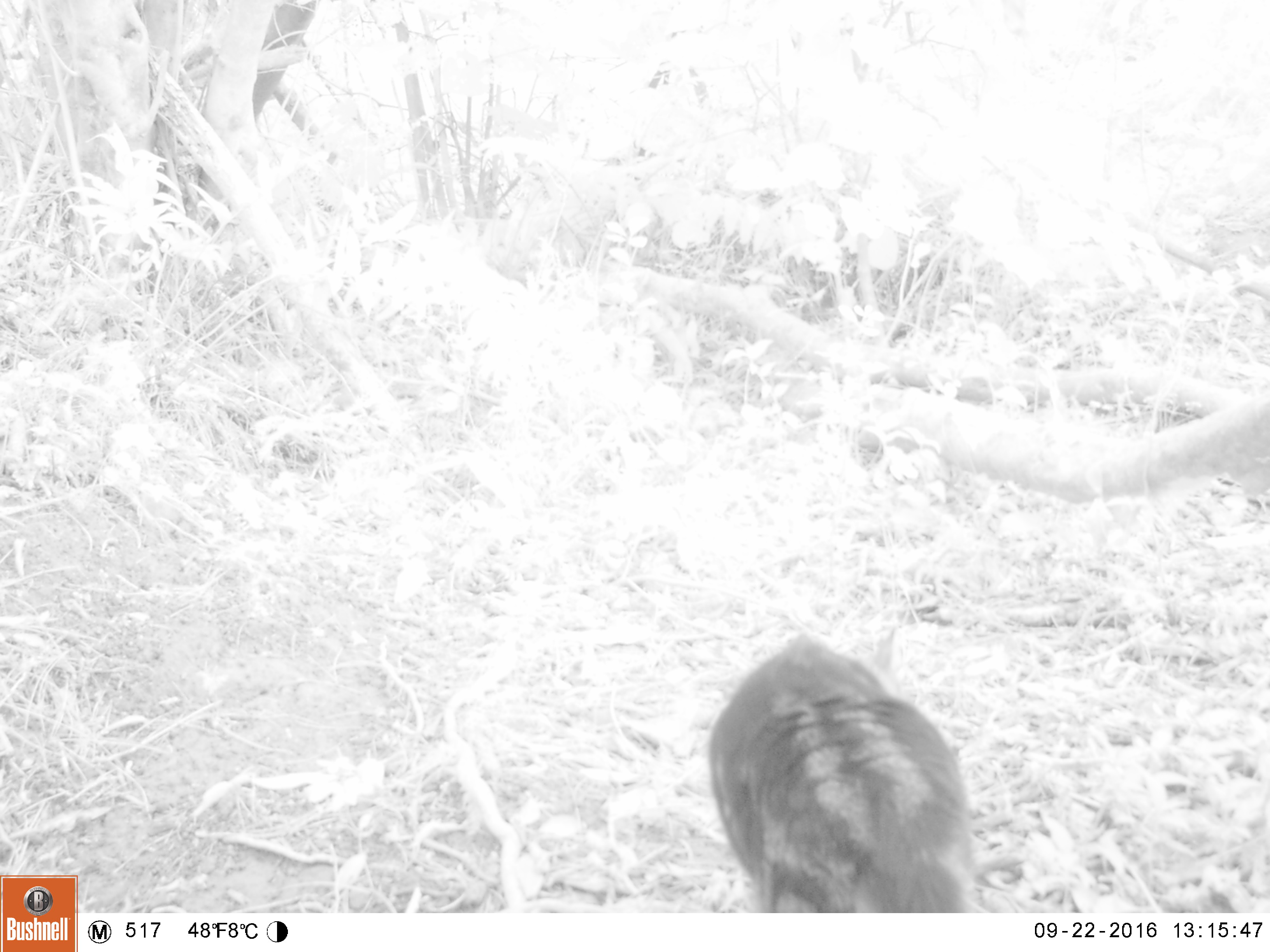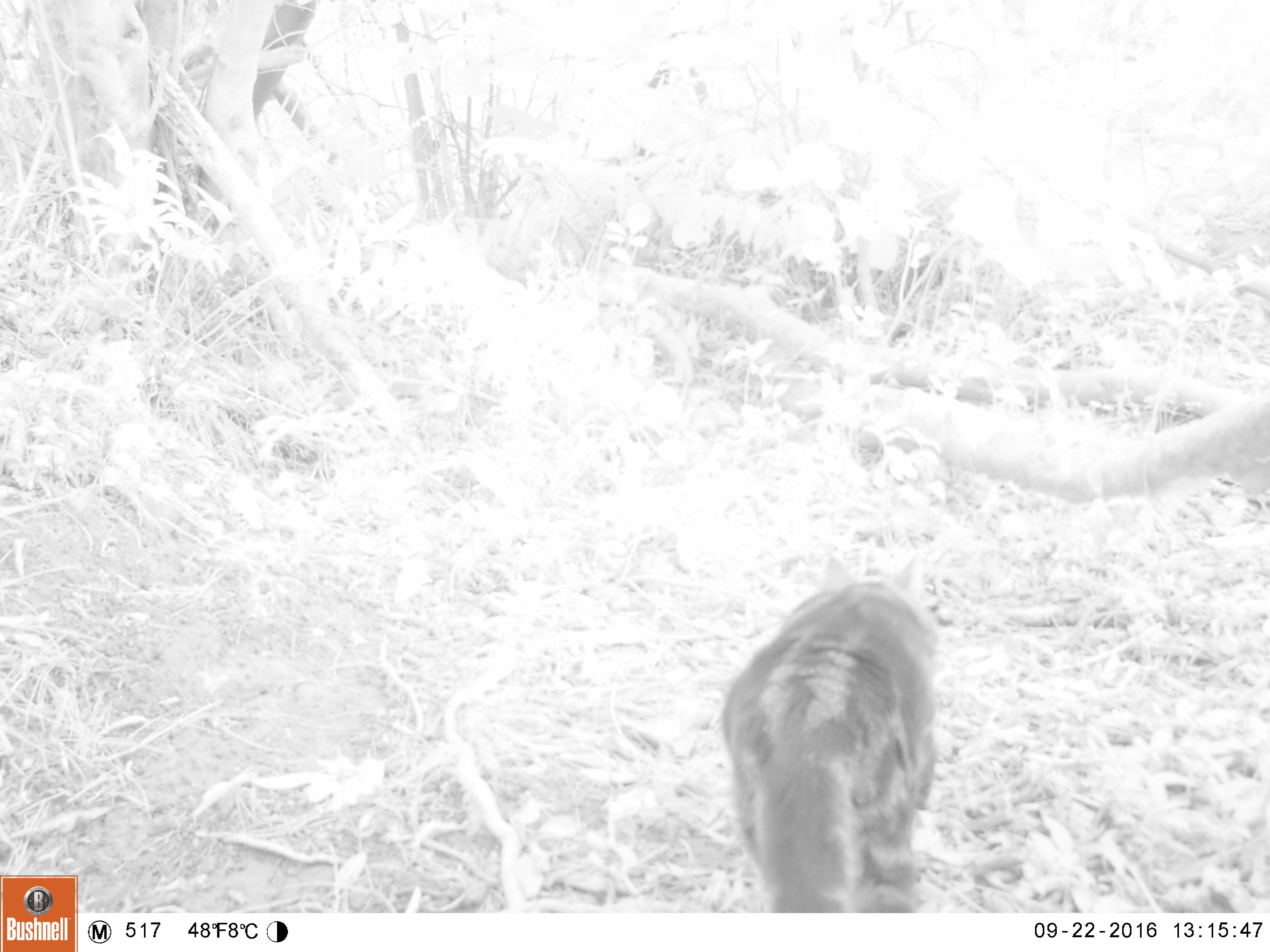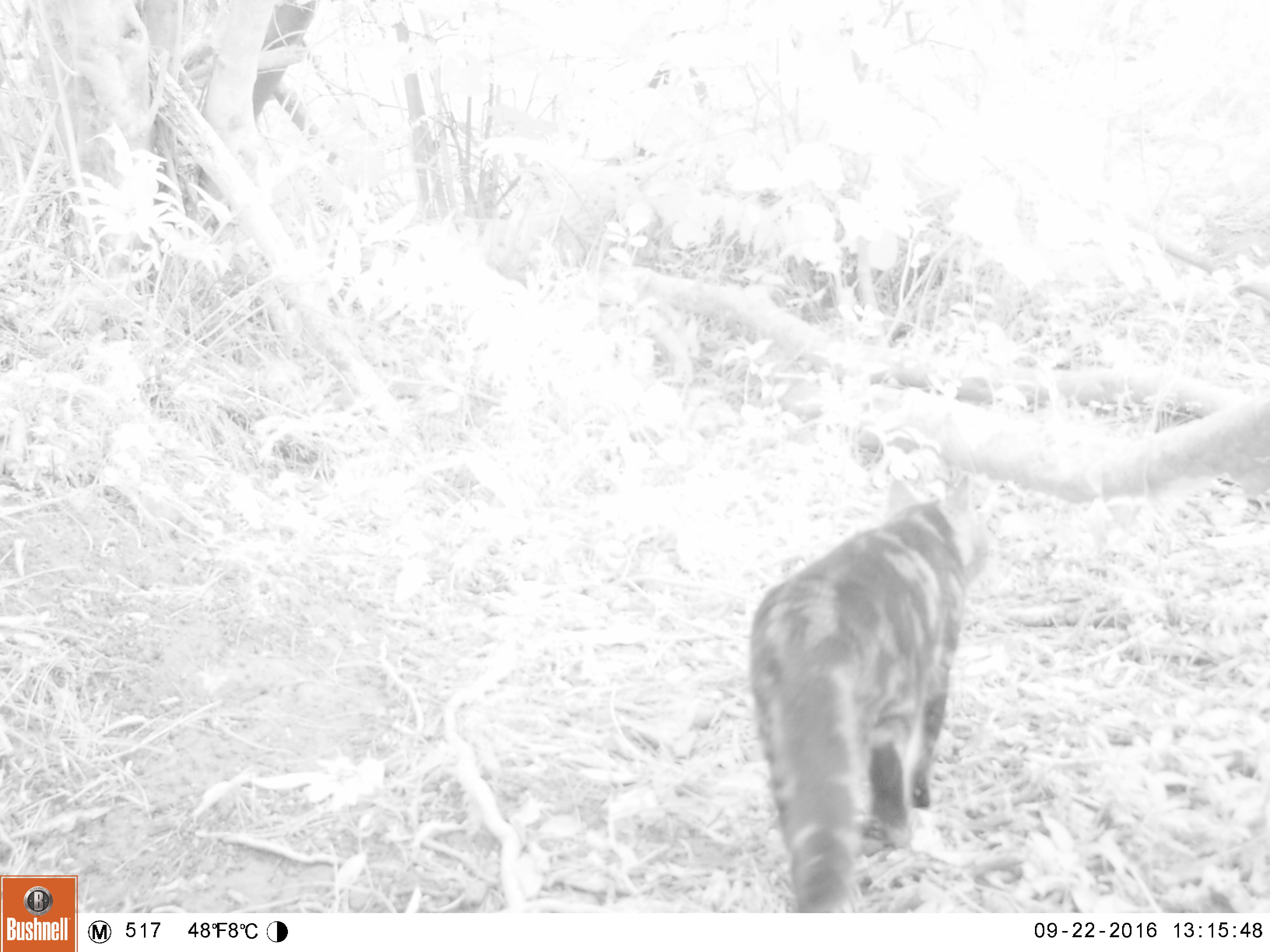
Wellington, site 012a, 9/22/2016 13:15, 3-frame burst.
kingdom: Animalia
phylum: Chordata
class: Mammalia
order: Carnivora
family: Felidae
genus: Felis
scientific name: Felis catus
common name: cat